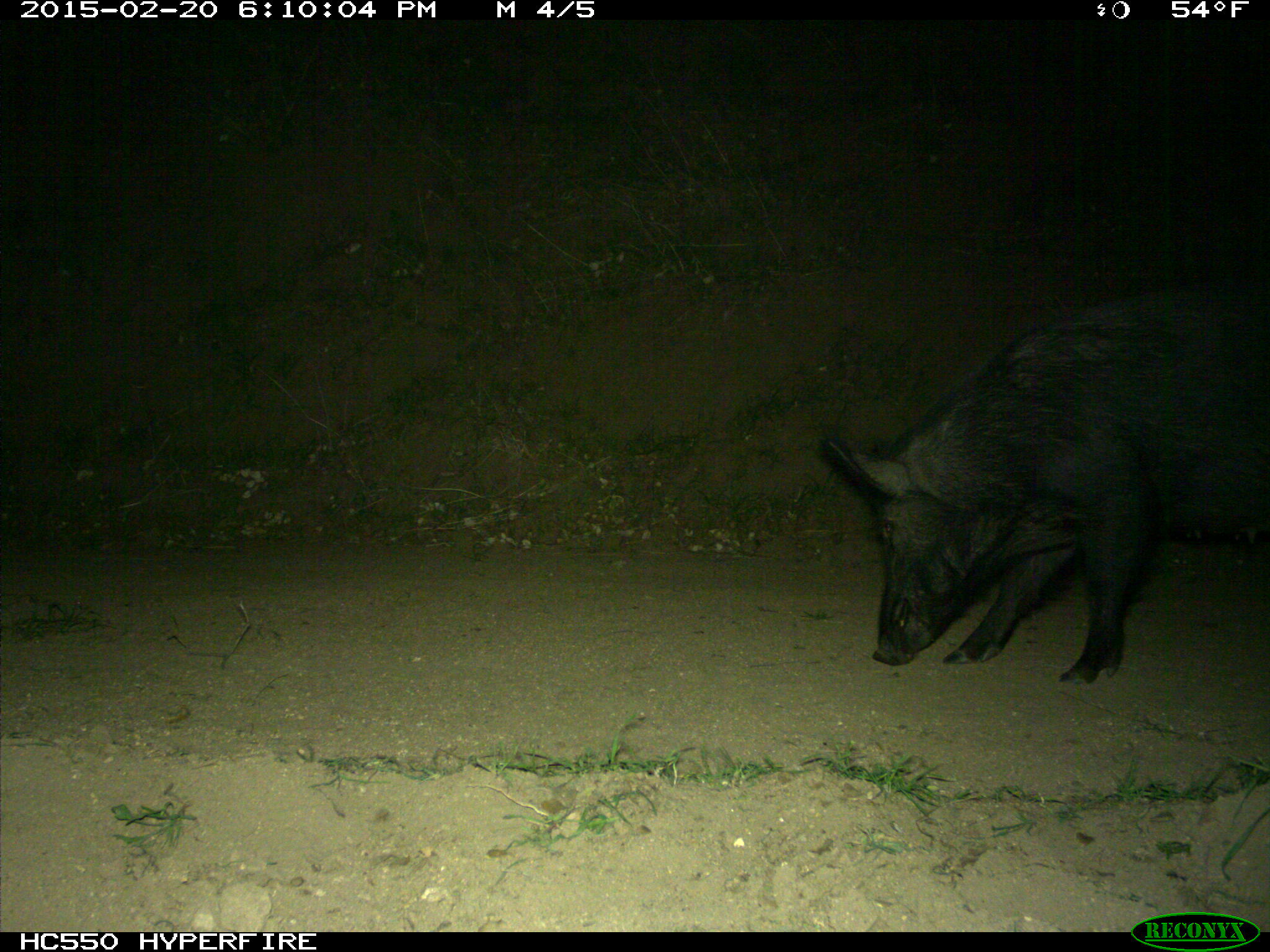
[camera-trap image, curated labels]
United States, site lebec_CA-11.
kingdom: Animalia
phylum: Chordata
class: Mammalia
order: Artiodactyla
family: Suidae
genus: Sus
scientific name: Sus scrofa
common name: wild boar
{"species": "Sus scrofa (wild boar)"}